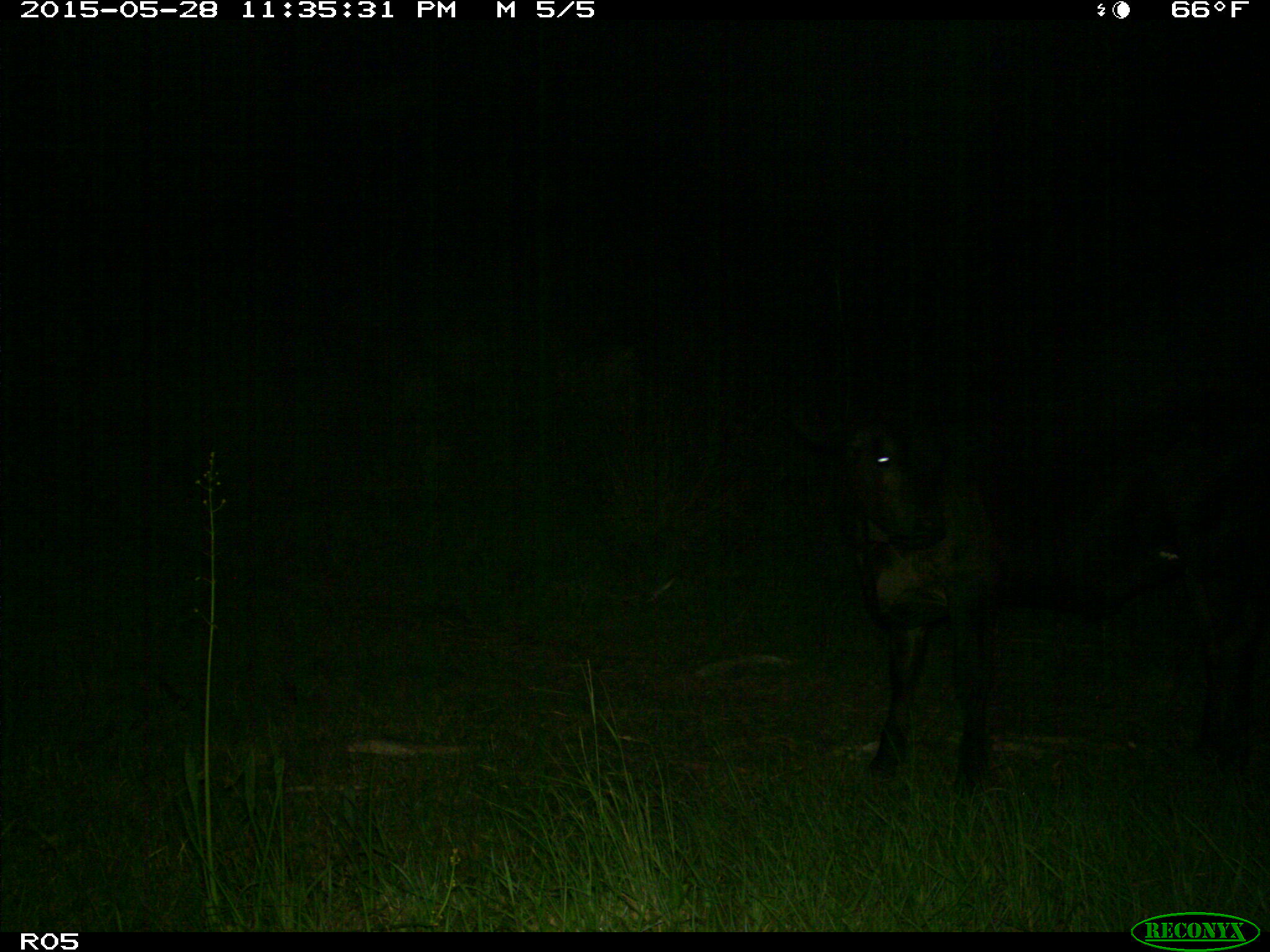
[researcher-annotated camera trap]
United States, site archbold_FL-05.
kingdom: Animalia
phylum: Chordata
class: Mammalia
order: Artiodactyla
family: Bovidae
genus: Bos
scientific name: Bos taurus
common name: domestic cow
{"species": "Bos taurus (domestic cow)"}